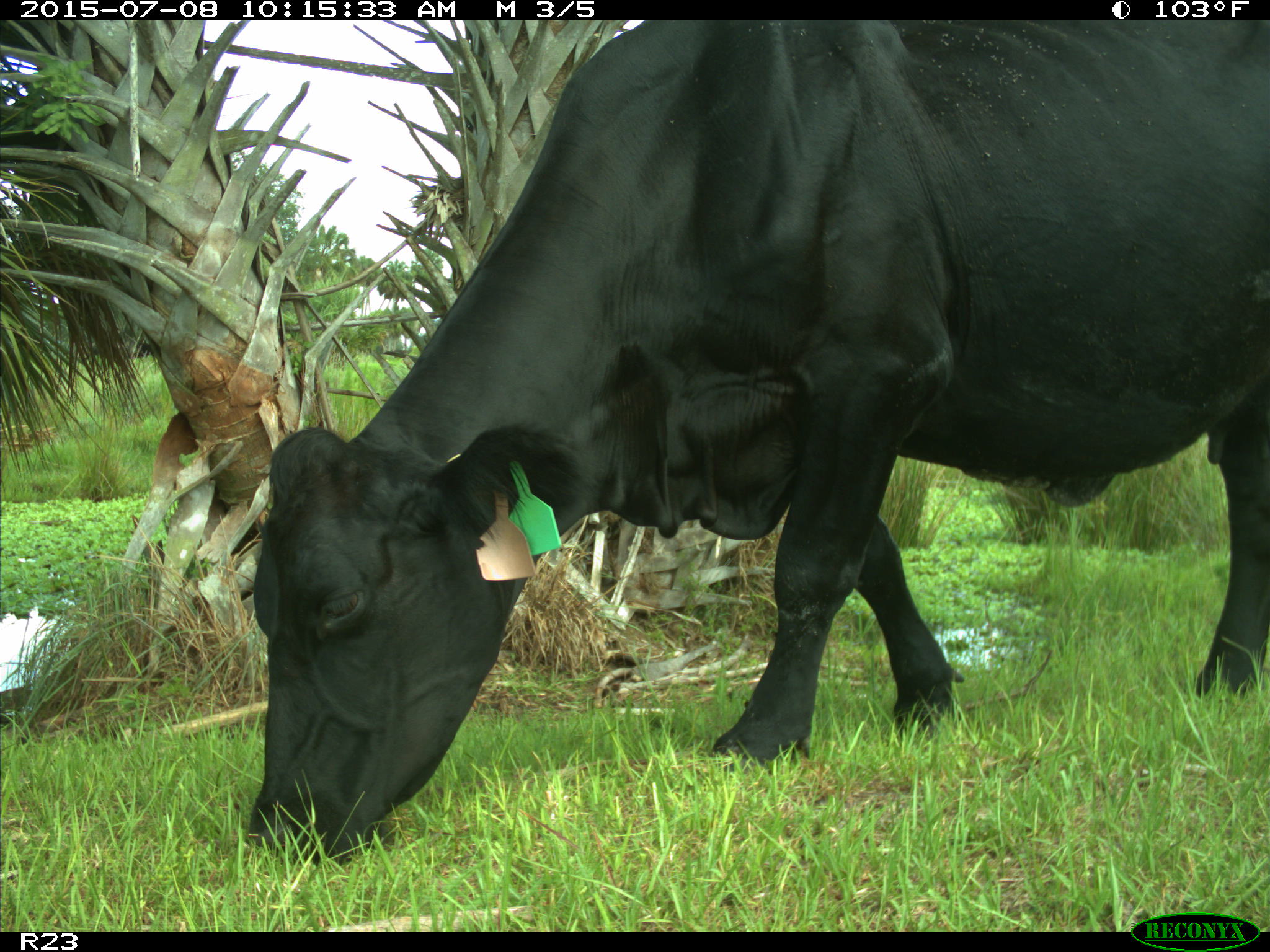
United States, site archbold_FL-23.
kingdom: Animalia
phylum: Chordata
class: Mammalia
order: Artiodactyla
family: Bovidae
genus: Bos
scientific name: Bos taurus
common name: domestic cow